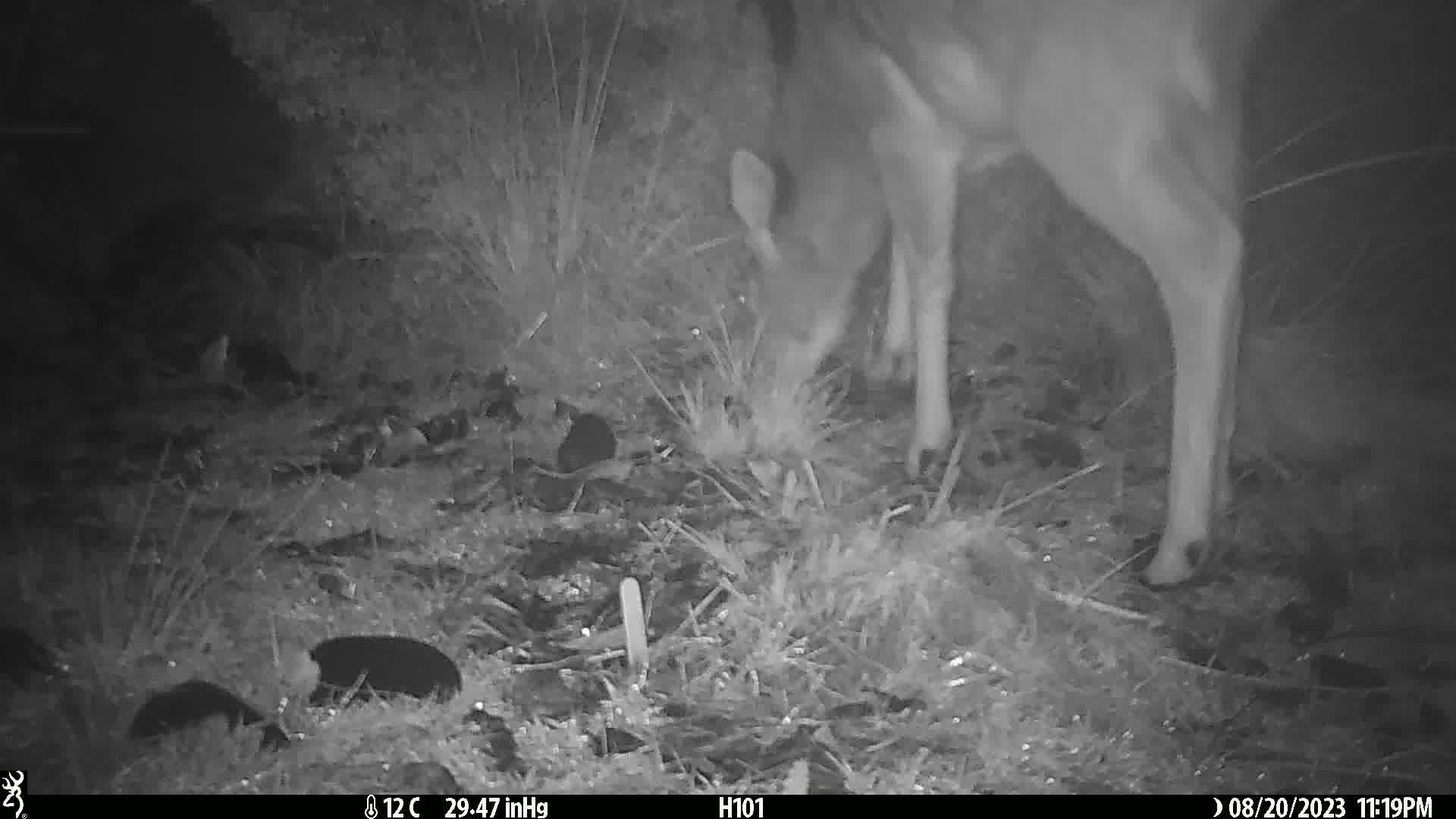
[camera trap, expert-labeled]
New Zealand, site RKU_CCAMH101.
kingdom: Animalia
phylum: Chordata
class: Mammalia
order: Artiodactyla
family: Cervidae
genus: Odocoileus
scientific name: Odocoileus virginianus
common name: white-tailed deer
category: white tailed deer